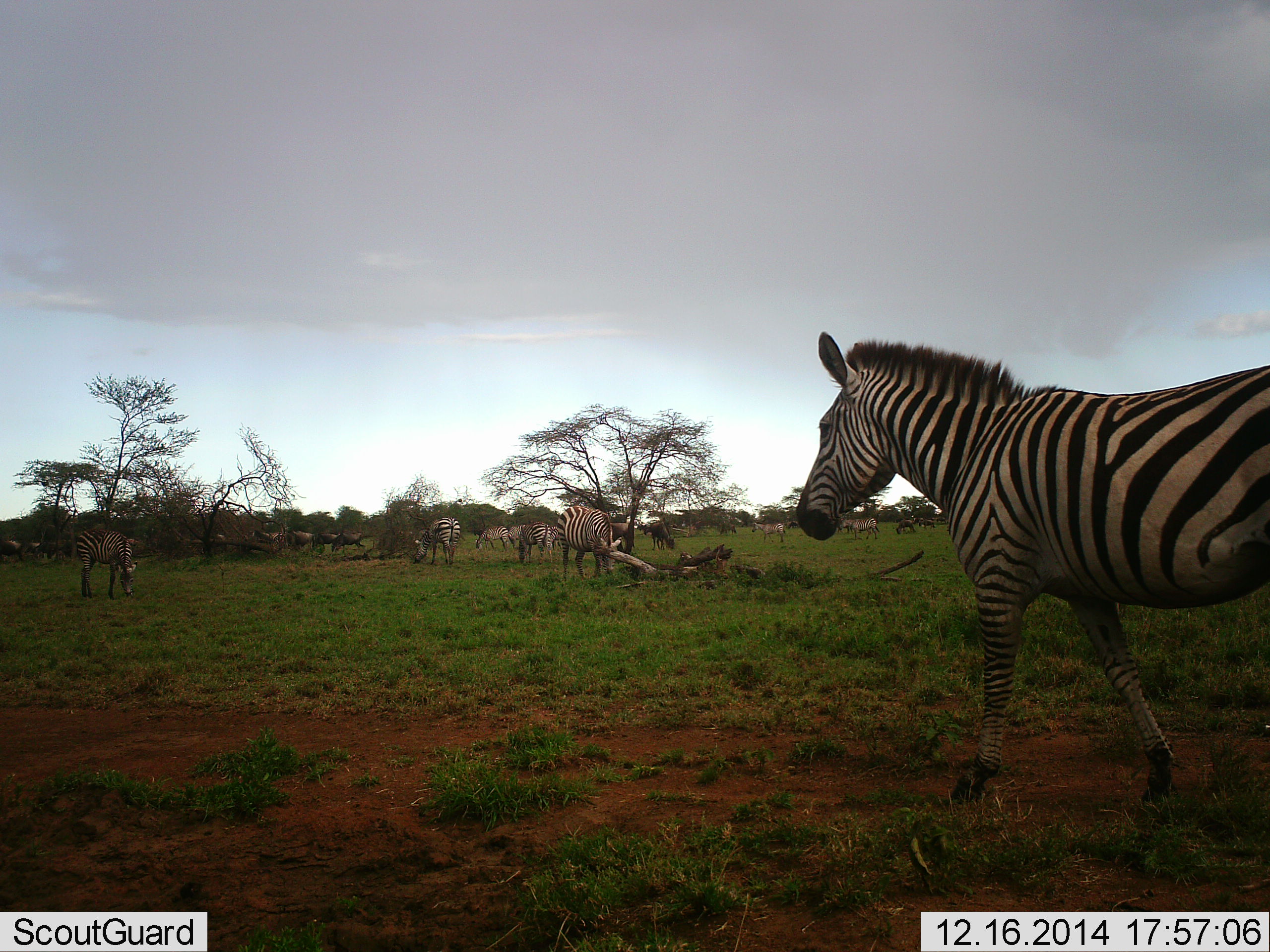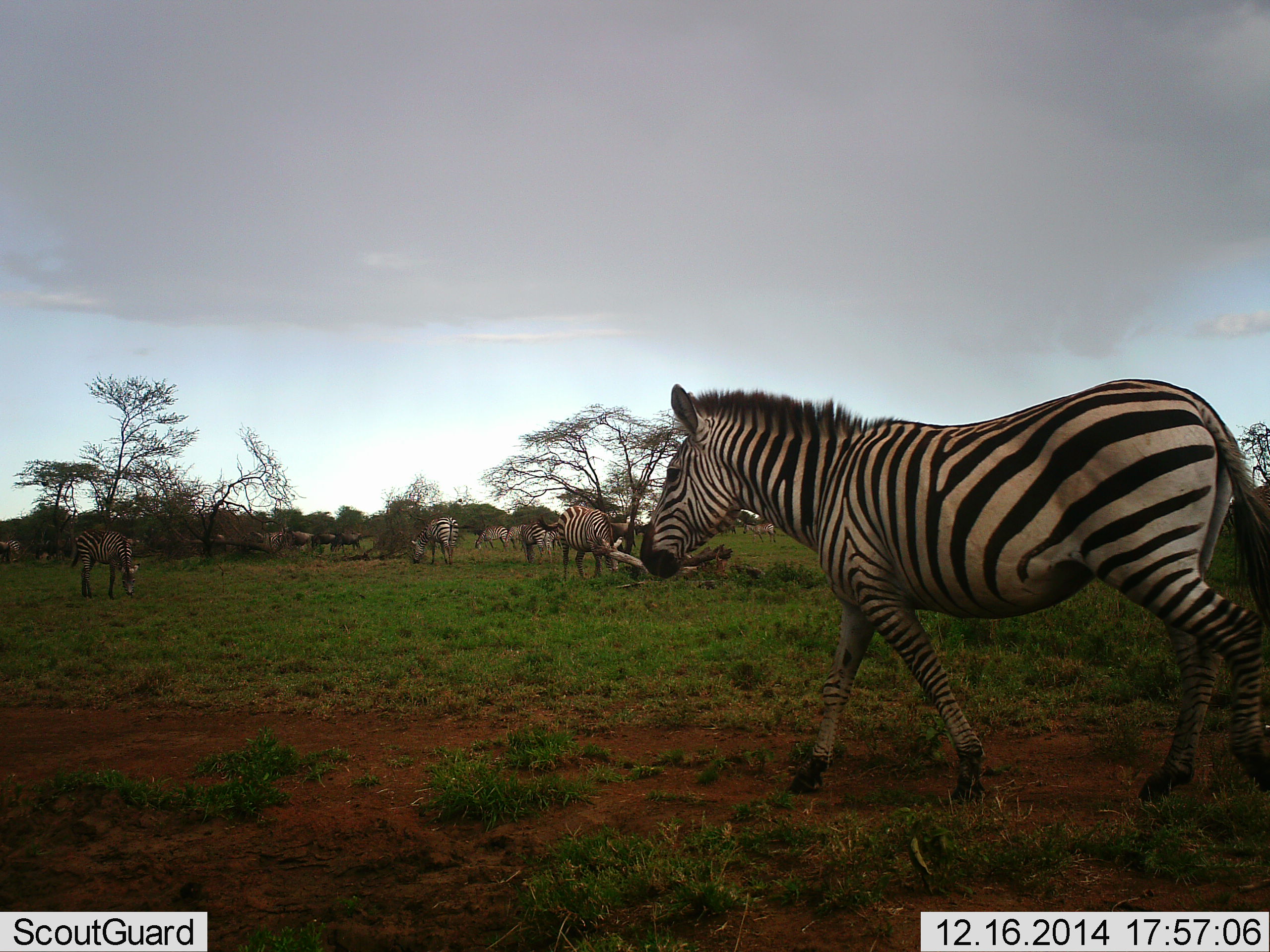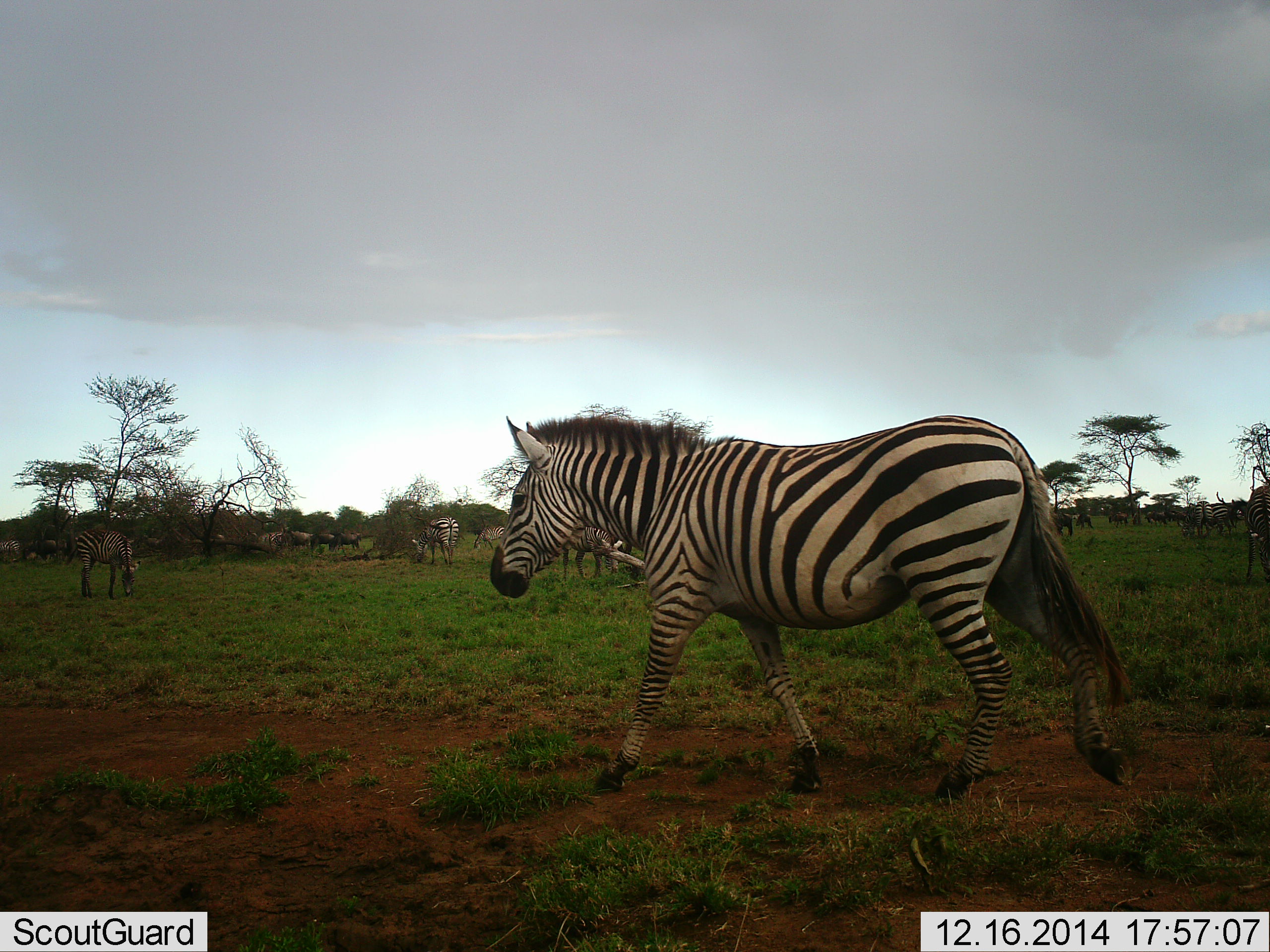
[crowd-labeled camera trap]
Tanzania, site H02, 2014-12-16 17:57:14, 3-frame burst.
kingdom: Animalia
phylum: Chordata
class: Mammalia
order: Perissodactyla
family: Equidae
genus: Equus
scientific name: Equus quagga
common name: plains zebra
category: zebra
Zebra (plains zebra) (Equus quagga), count 11-50. Behavior (volunteer vote fractions): standing 38%, resting 8%, moving 69%, interacting 0%. Young present (vote fraction): 8%. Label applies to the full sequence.